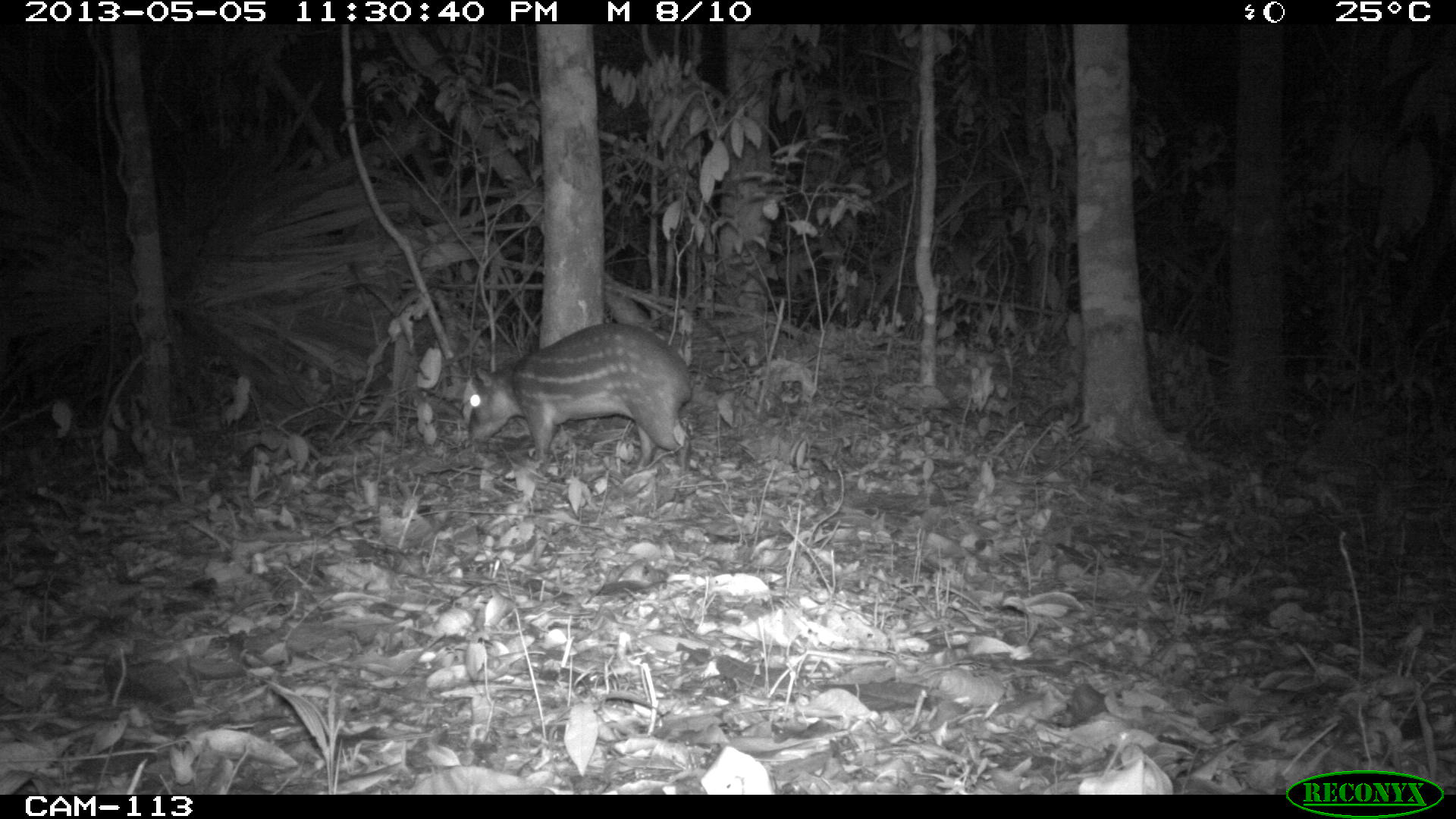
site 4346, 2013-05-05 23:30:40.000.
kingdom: Animalia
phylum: Chordata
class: Mammalia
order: Rodentia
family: Cuniculidae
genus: Cuniculus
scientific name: Cuniculus paca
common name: lowland paca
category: agouti paca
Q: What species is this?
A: Agouti paca (lowland paca) (Cuniculus paca).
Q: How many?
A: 1.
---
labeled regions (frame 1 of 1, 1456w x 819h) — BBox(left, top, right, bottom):
agouti paca: BBox(467, 322, 692, 470)